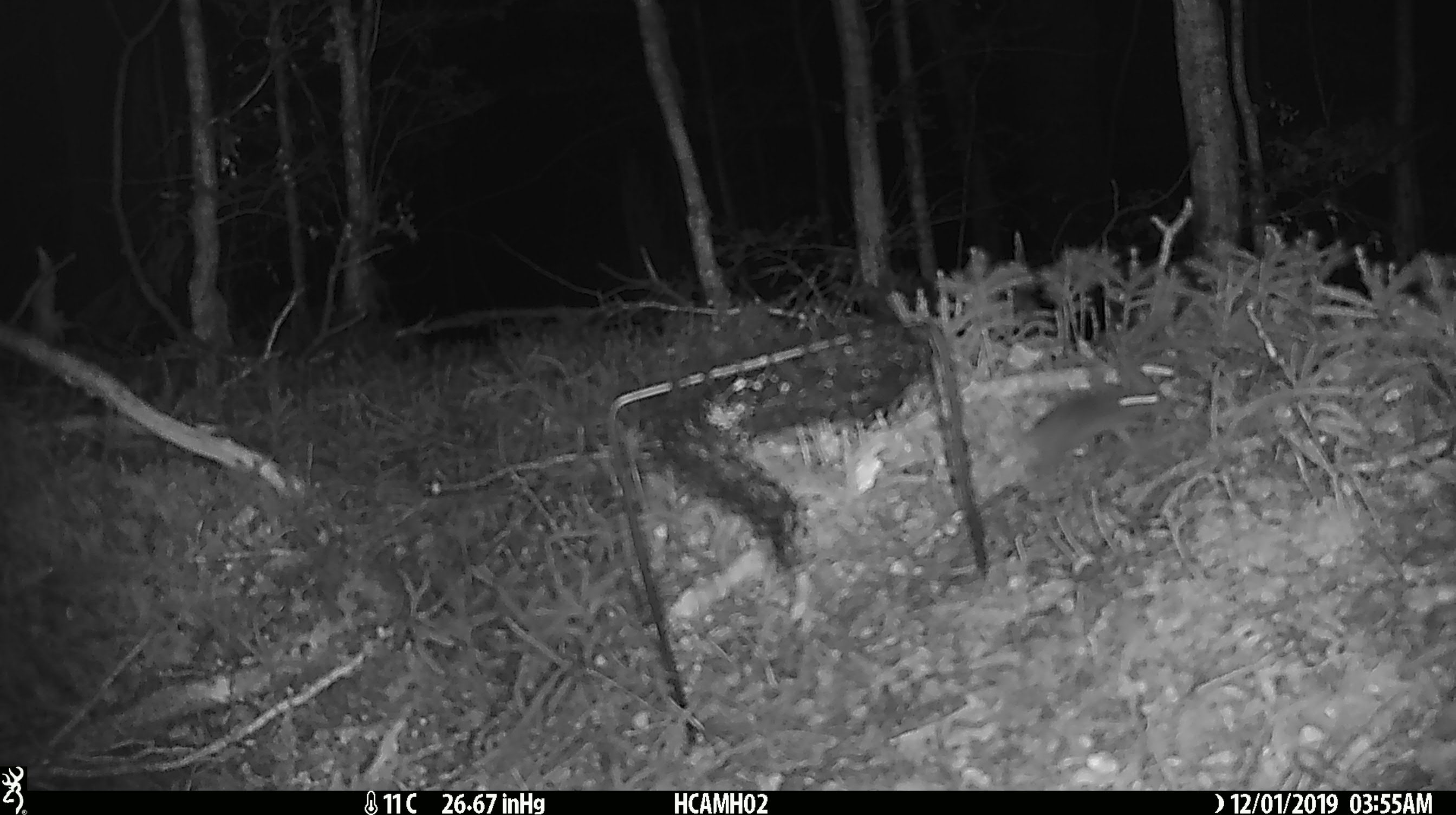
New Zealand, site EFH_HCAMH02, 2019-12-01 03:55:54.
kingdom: Animalia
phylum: Chordata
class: Mammalia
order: Rodentia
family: Muridae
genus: Mus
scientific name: Mus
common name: mouse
Mouse (Mus).